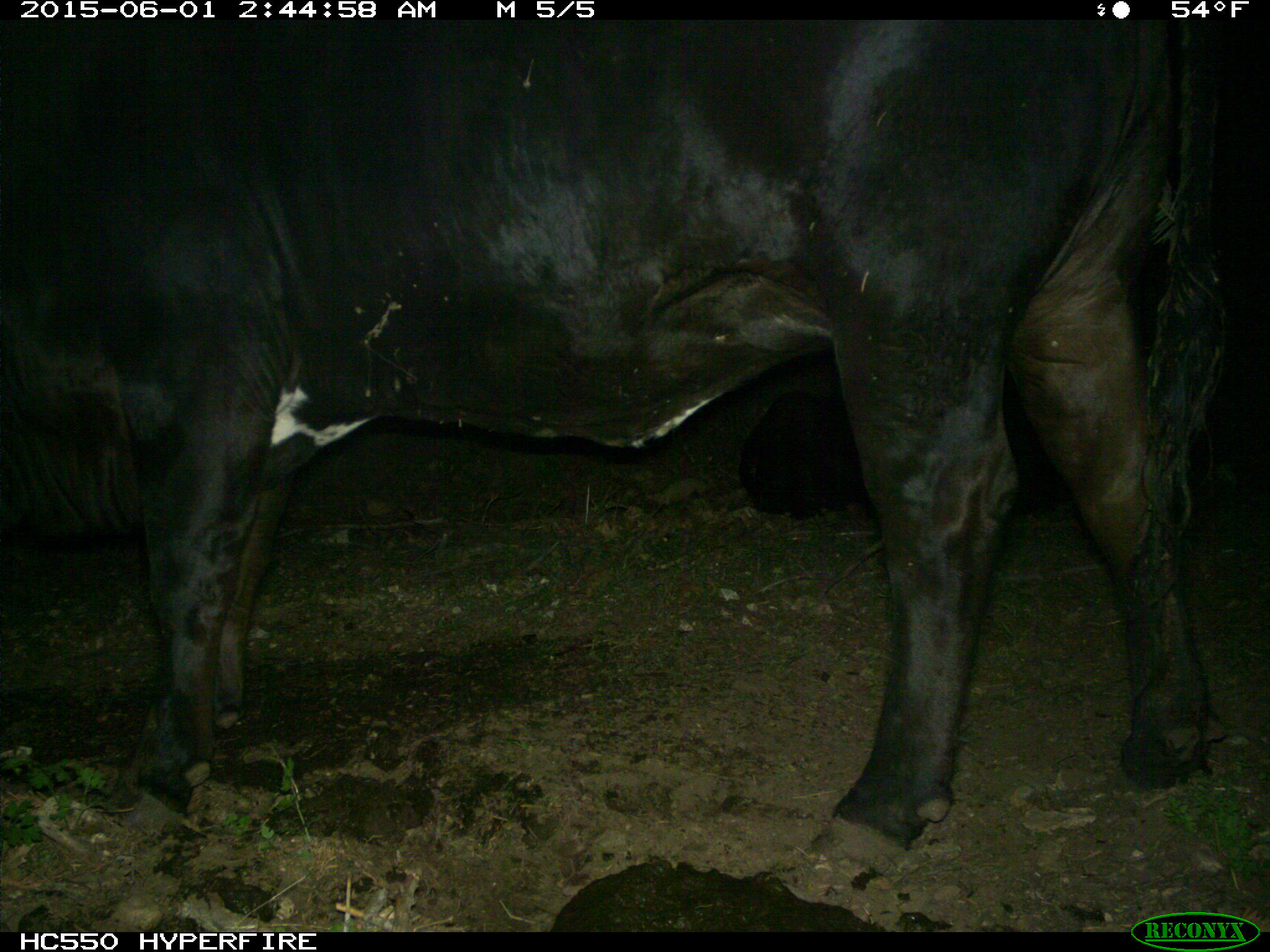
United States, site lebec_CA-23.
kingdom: Animalia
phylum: Chordata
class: Mammalia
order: Artiodactyla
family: Bovidae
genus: Bos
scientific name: Bos taurus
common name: domestic cow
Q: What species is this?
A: Bos taurus (domestic cow).